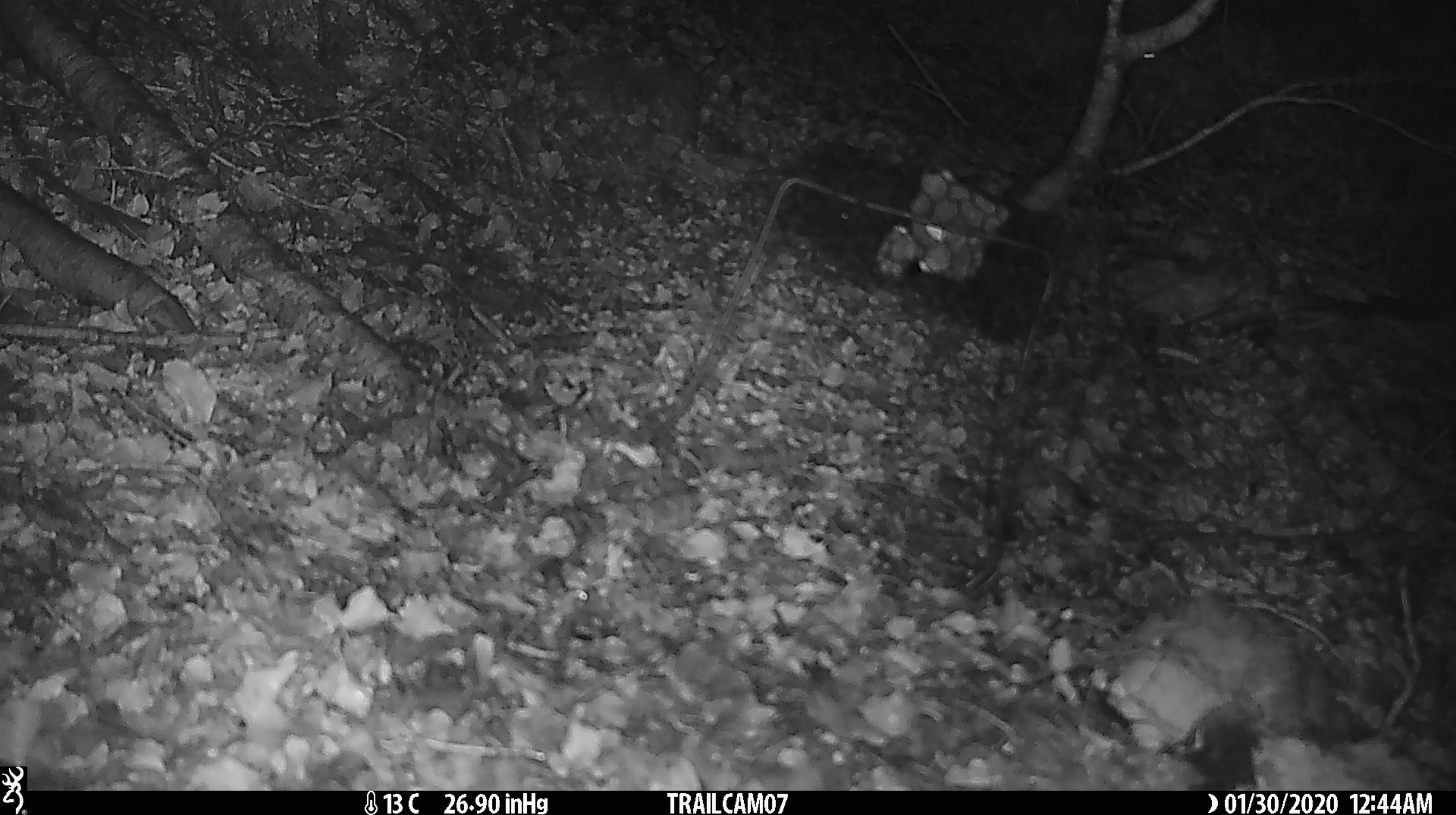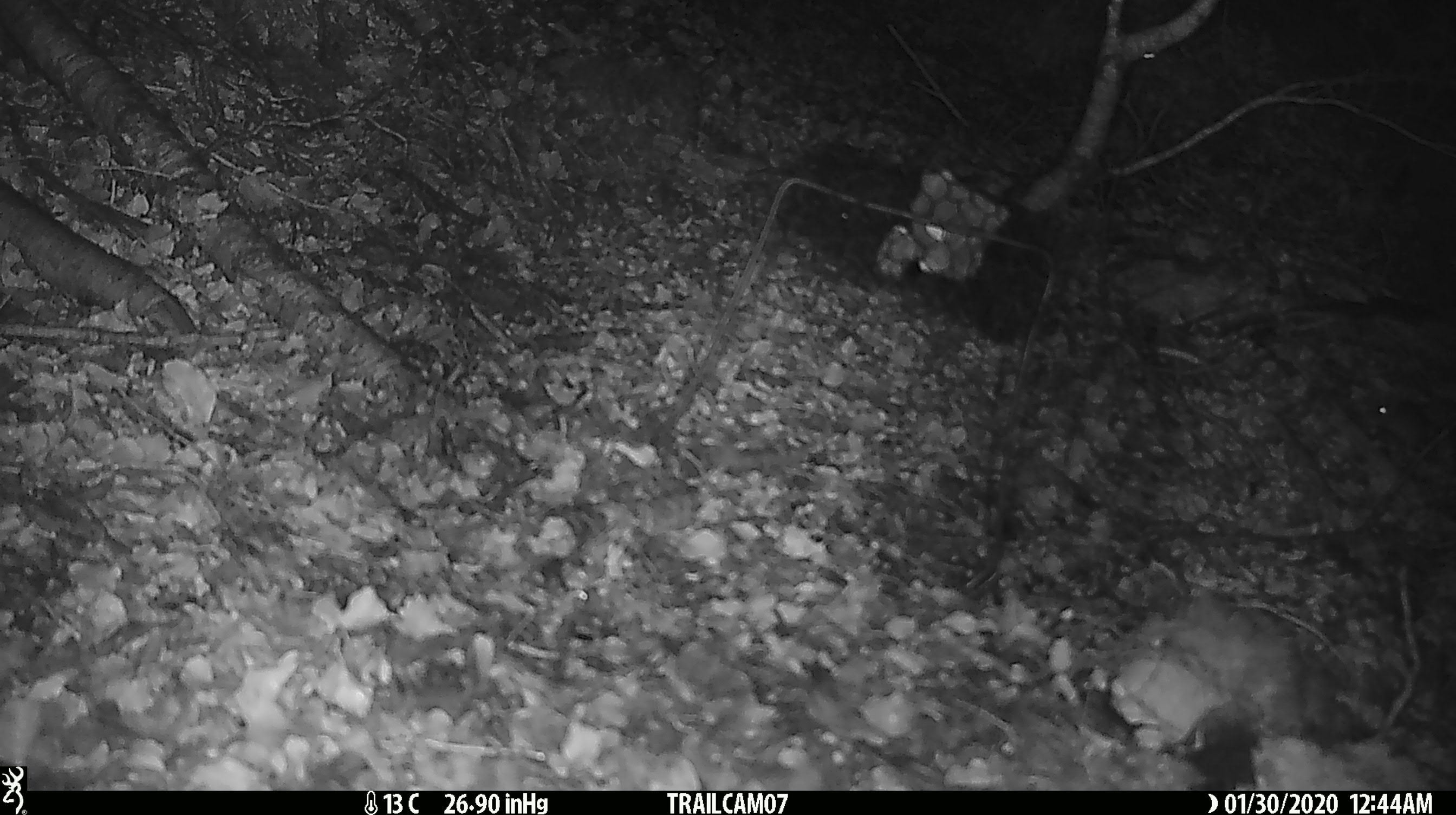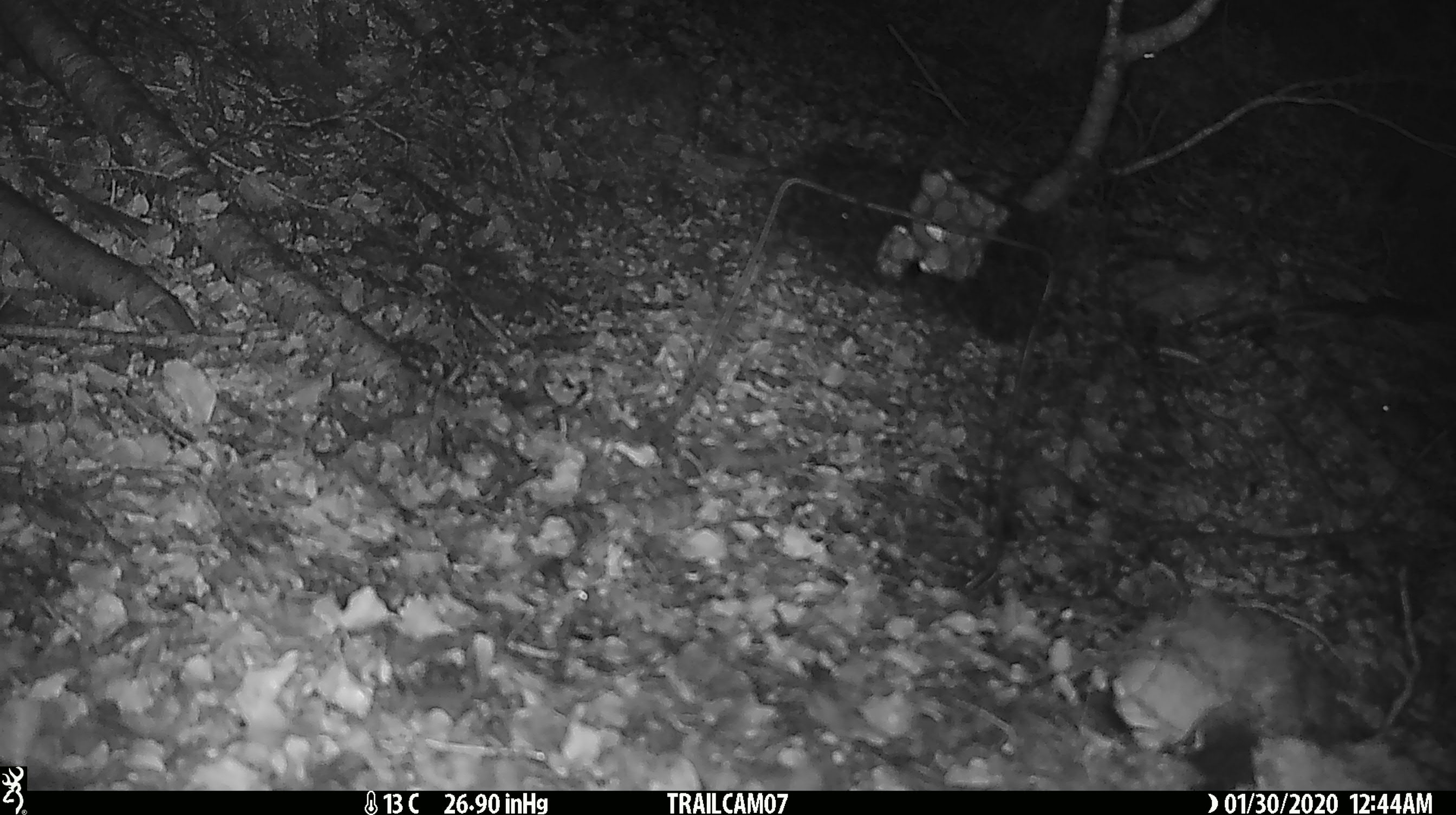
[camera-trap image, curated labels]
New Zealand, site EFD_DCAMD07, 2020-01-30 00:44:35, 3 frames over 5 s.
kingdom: Animalia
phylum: Chordata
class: Mammalia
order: Rodentia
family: Muridae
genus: Mus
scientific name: Mus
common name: mouse